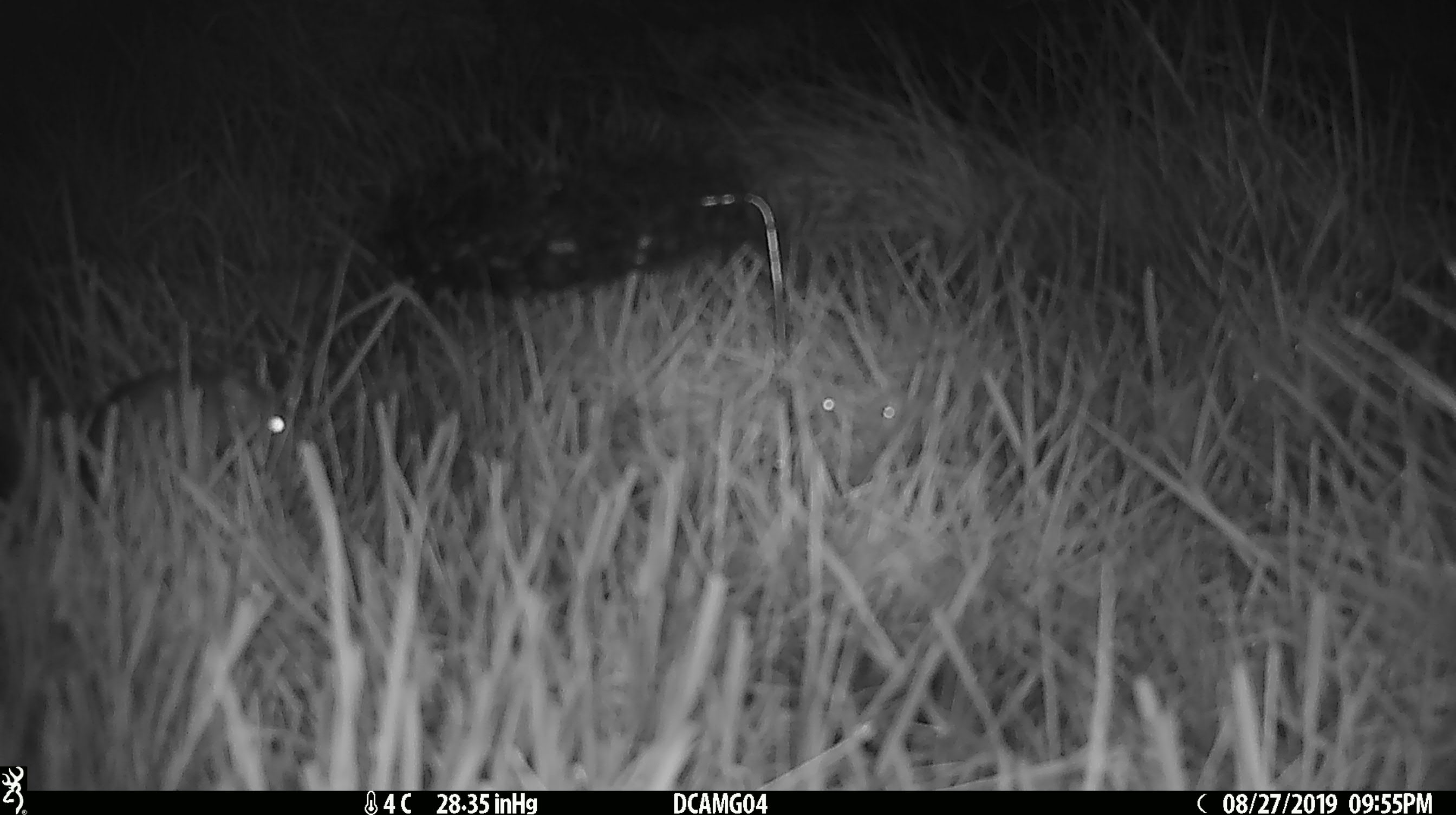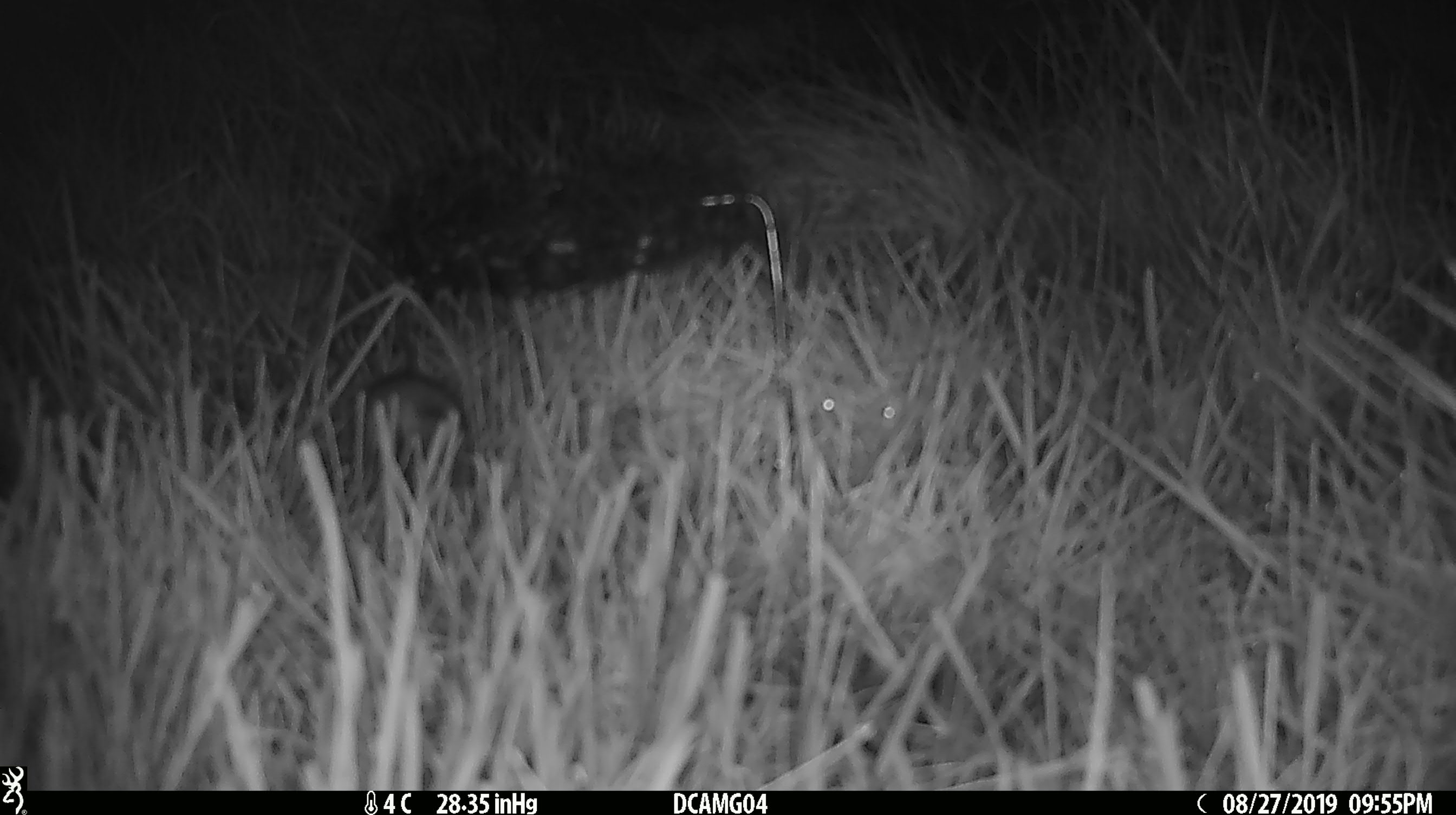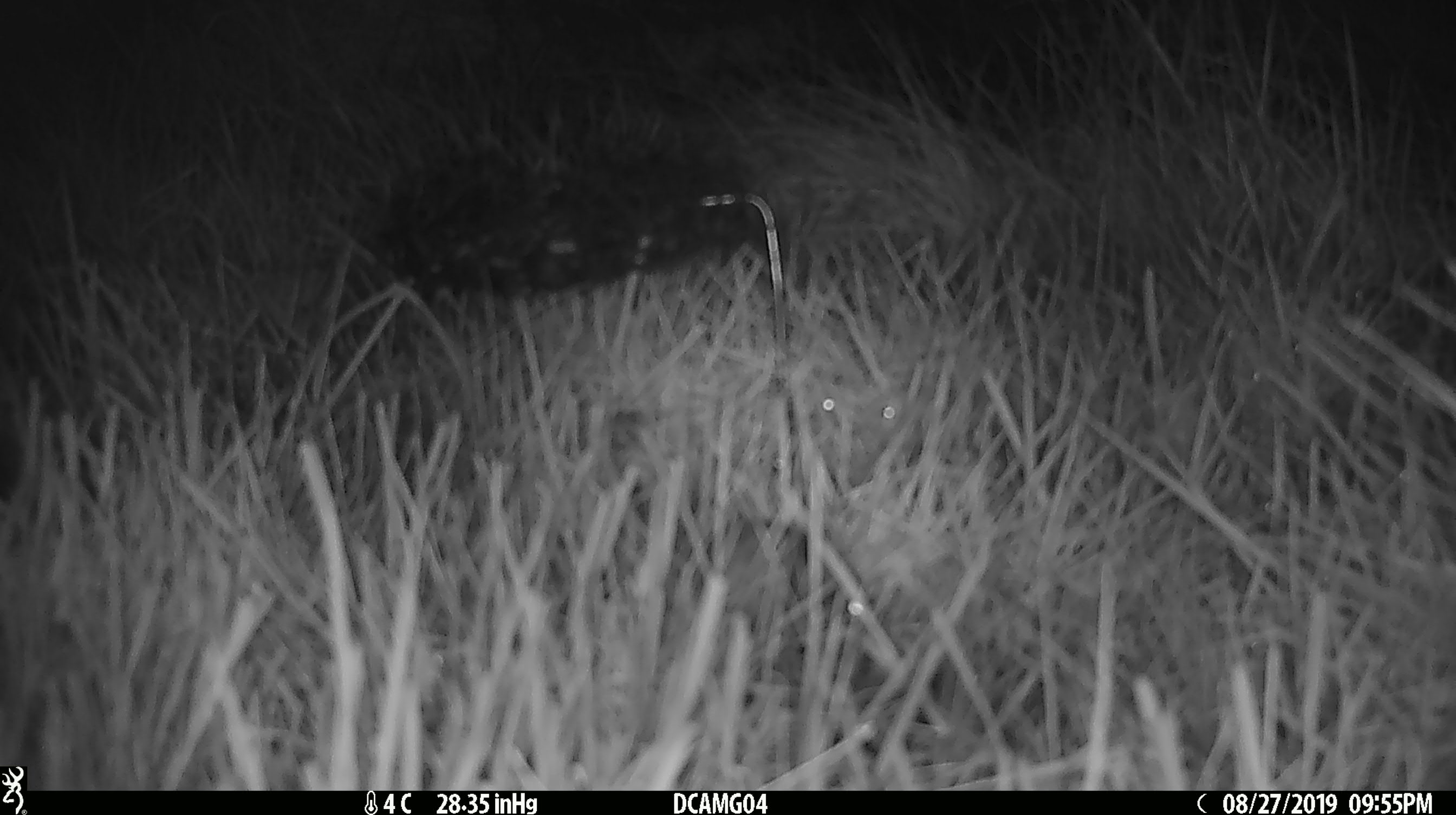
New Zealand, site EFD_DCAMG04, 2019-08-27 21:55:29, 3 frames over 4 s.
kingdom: Animalia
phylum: Chordata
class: Mammalia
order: Rodentia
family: Muridae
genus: Mus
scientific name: Mus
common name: mouse